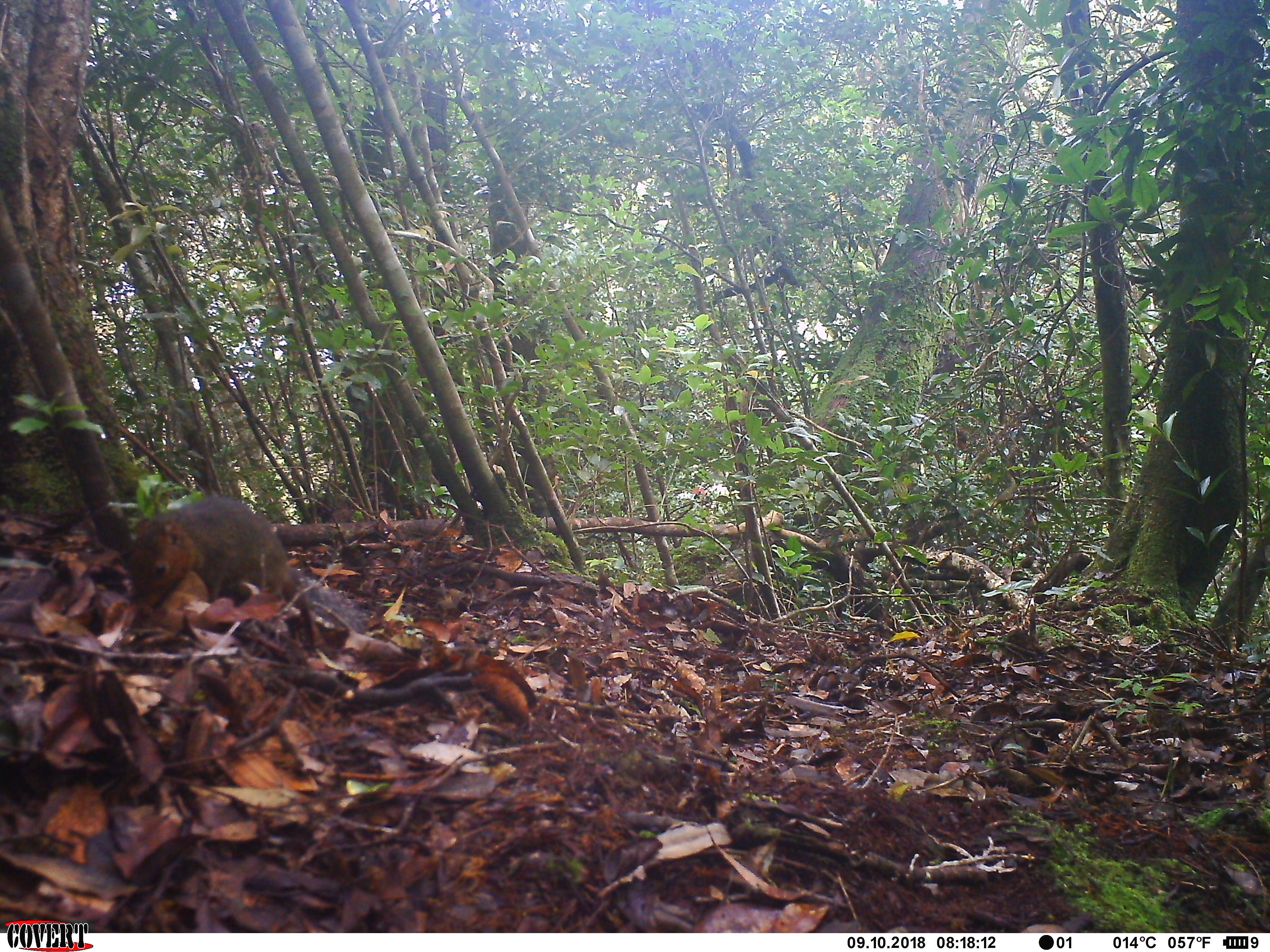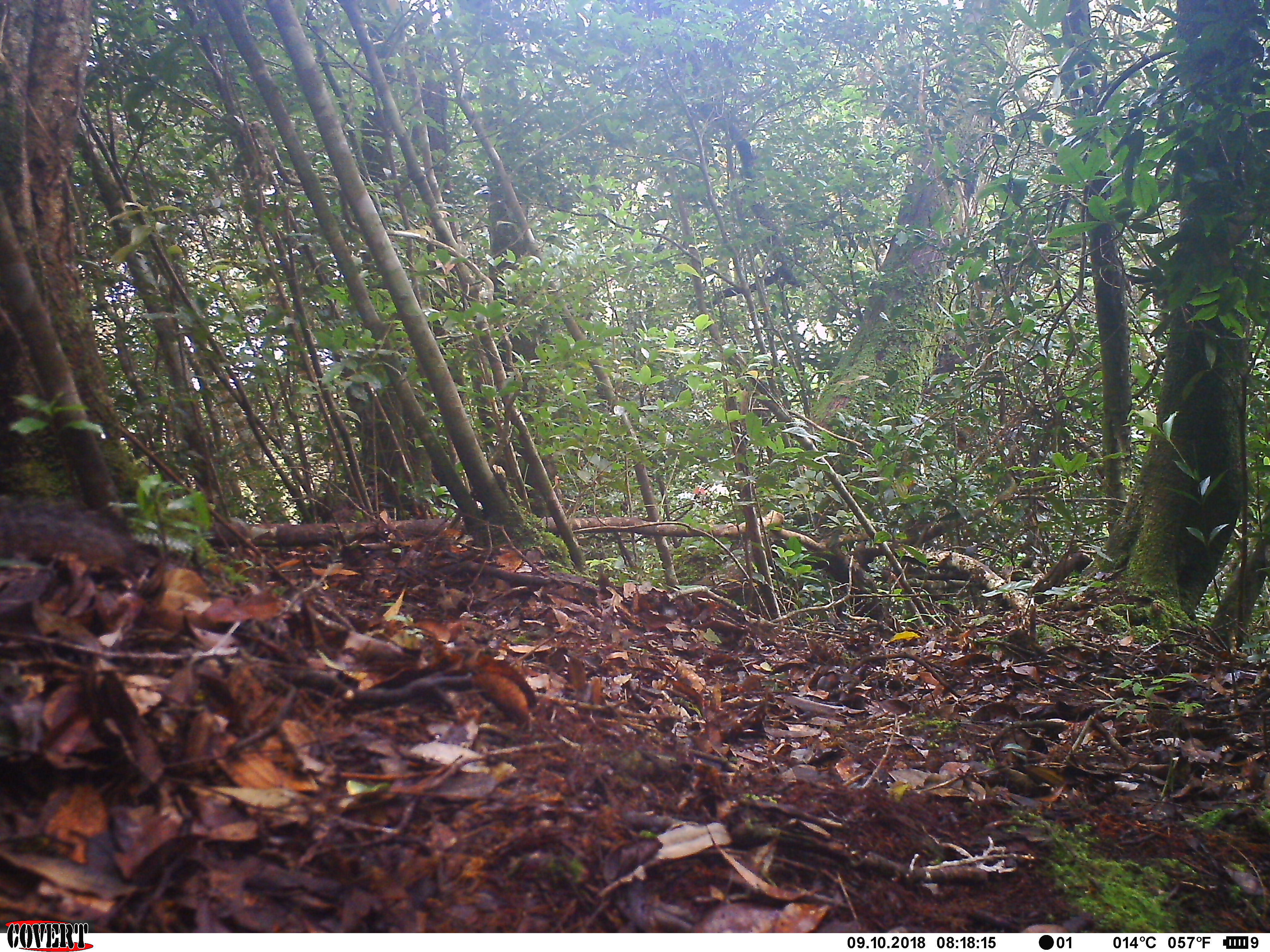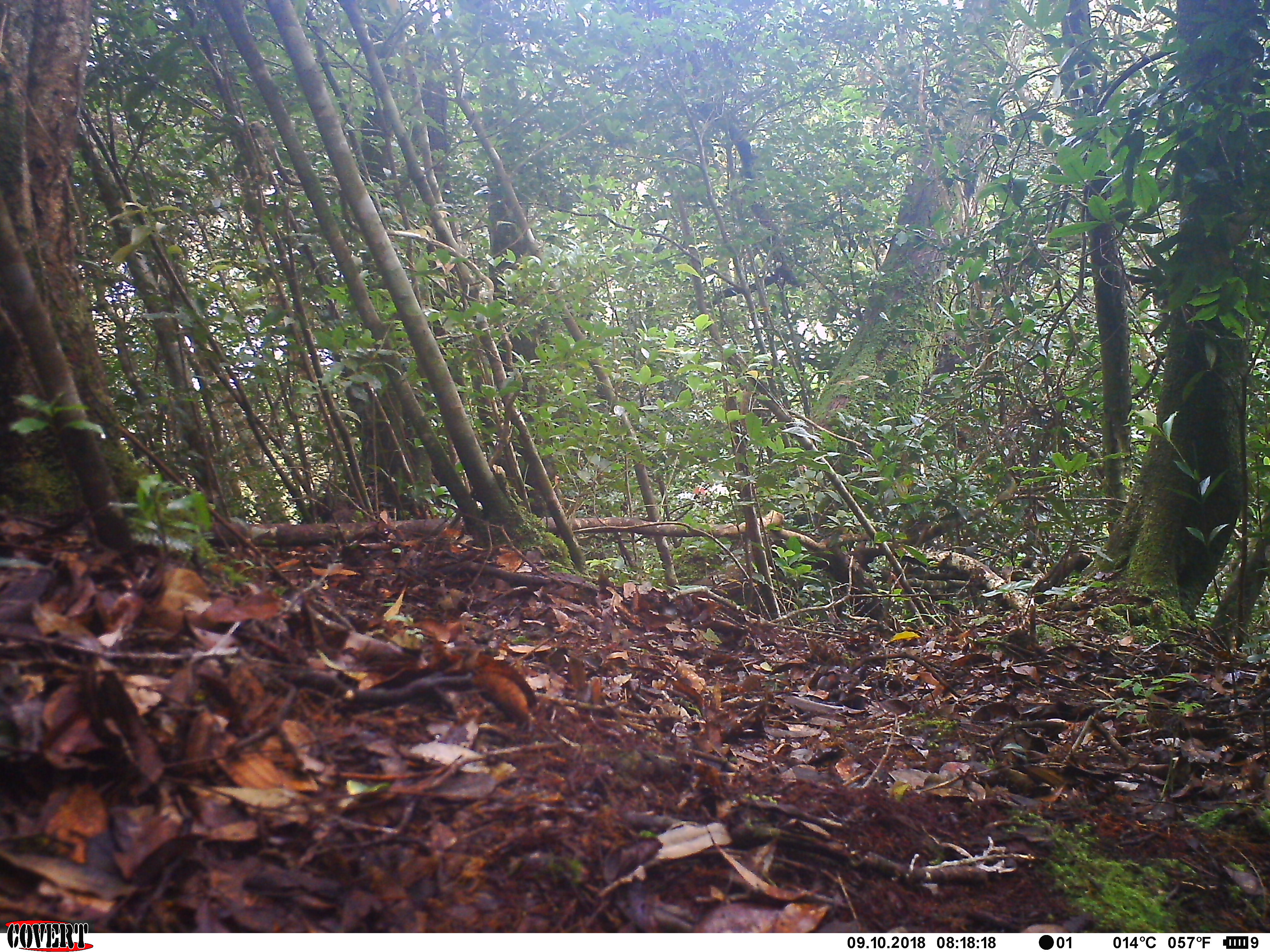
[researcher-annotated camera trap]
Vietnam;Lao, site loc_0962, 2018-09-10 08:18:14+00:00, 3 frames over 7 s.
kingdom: Animalia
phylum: Chordata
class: Mammalia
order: Rodentia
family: Sciuridae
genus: Dremomys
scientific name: Dremomys rufigenis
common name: red-cheeked squirrel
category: red cheeked squirrel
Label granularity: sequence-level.